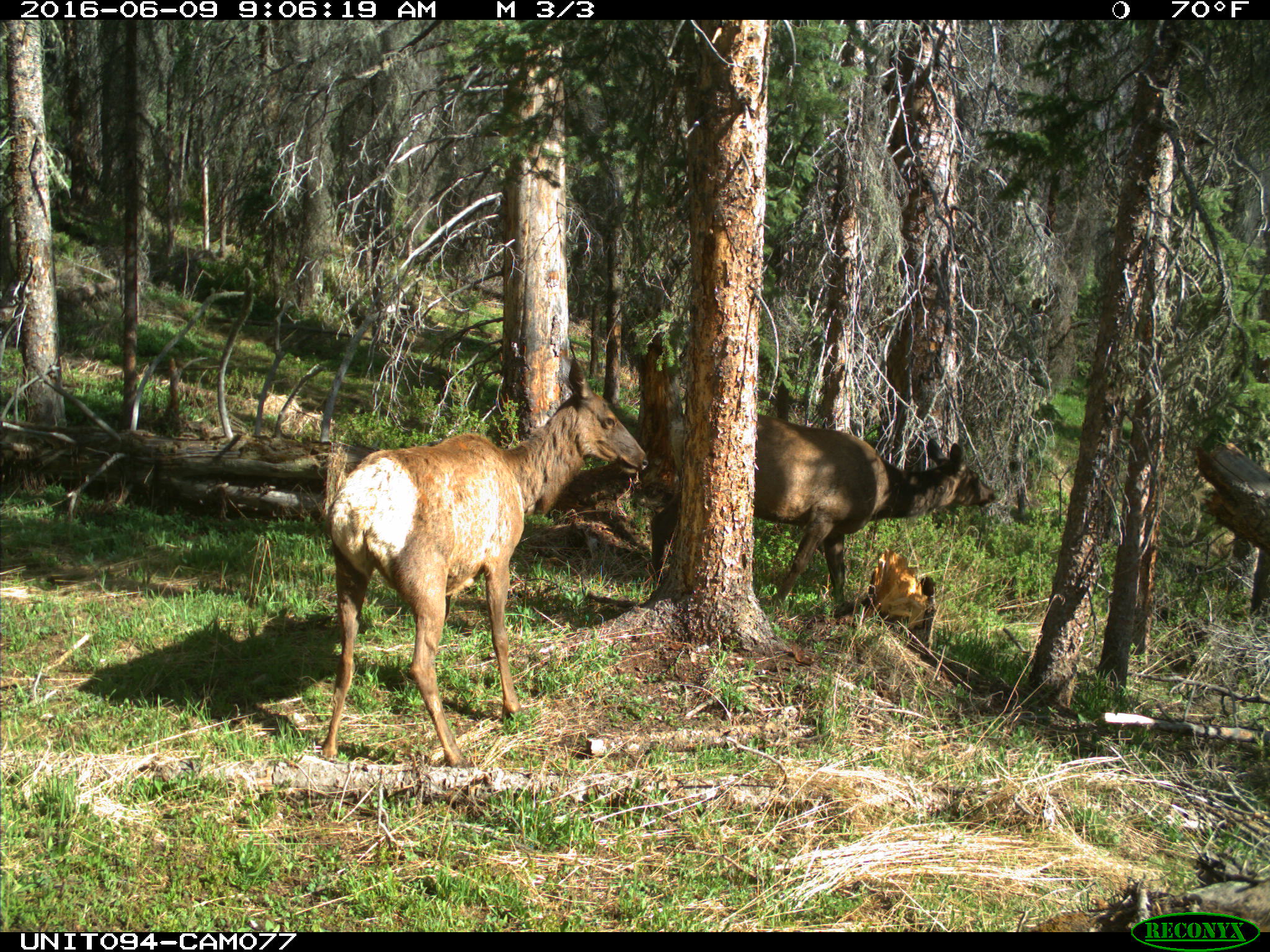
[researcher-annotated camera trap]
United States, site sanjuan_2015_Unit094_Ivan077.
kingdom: Animalia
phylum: Chordata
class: Mammalia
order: Artiodactyla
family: Cervidae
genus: Cervus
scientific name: Cervus elaphus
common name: red deer